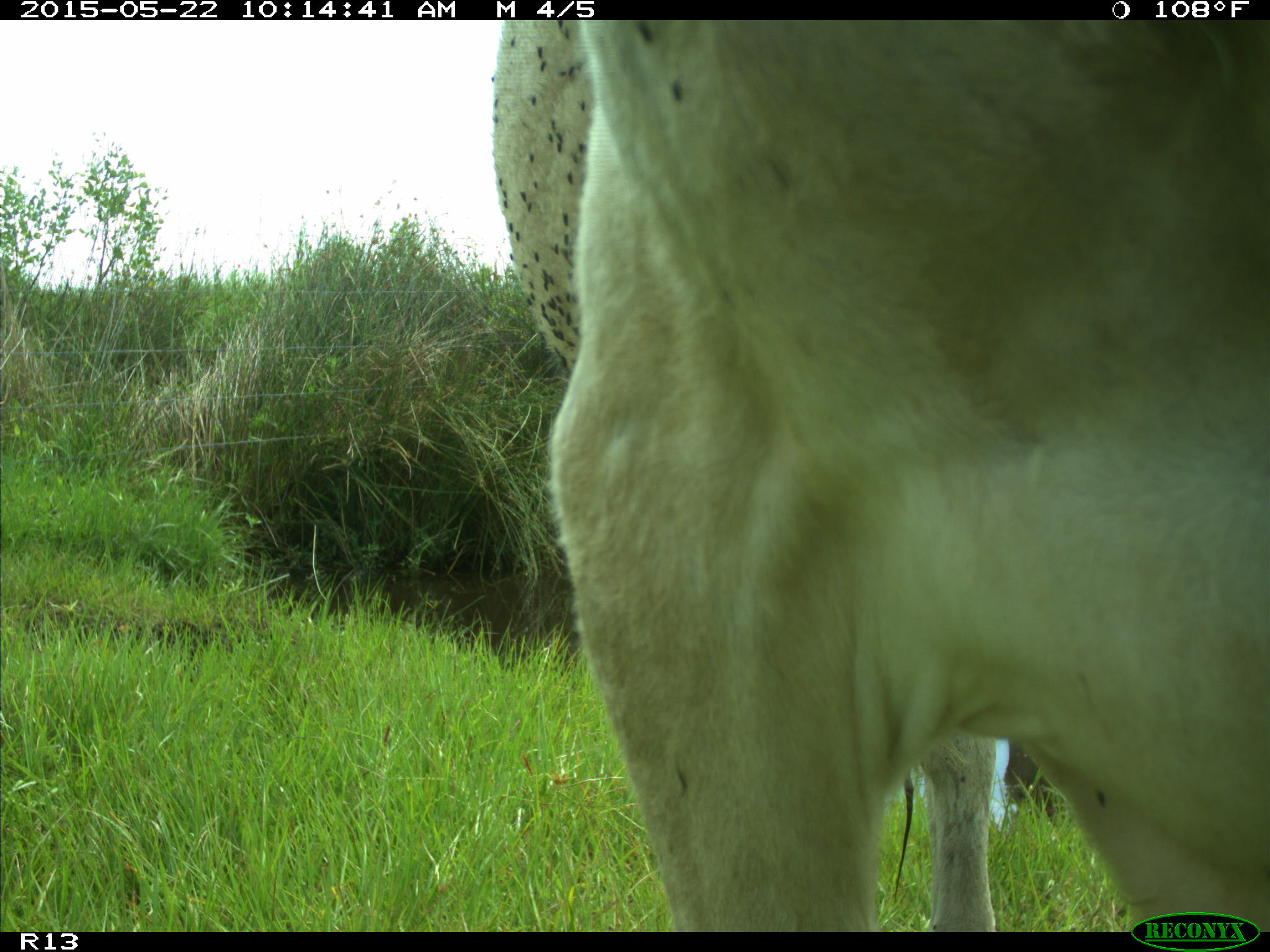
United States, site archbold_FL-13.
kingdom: Animalia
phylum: Chordata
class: Mammalia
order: Artiodactyla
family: Bovidae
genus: Bos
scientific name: Bos taurus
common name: domestic cow